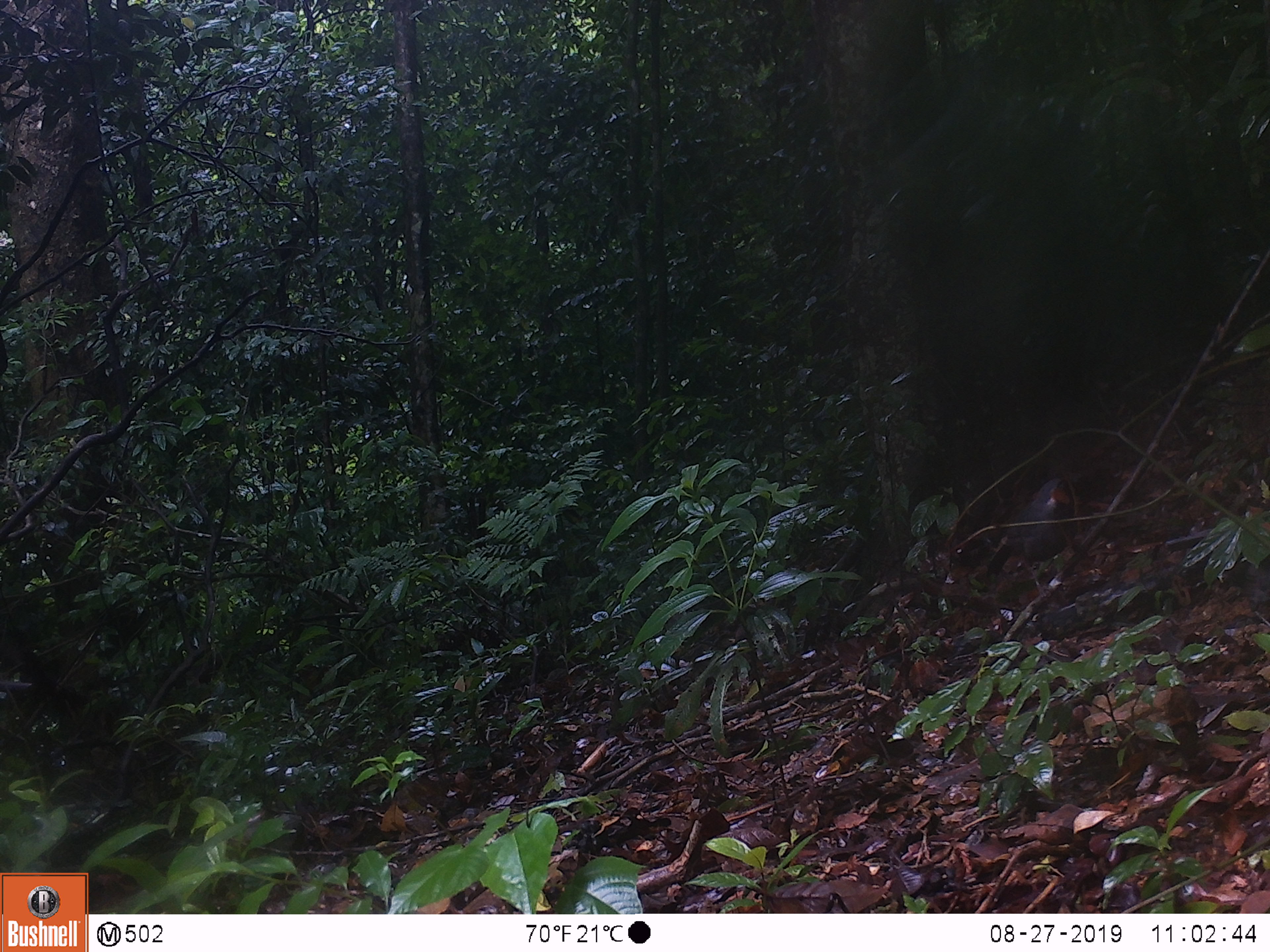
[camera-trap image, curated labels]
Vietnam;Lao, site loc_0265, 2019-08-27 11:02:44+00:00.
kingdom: Animalia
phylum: Chordata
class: Aves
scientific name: Aves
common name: bird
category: unidentified bird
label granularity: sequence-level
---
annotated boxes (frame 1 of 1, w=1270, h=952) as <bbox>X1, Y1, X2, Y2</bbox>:
unidentified bird: <bbox>986, 477, 1078, 598</bbox>